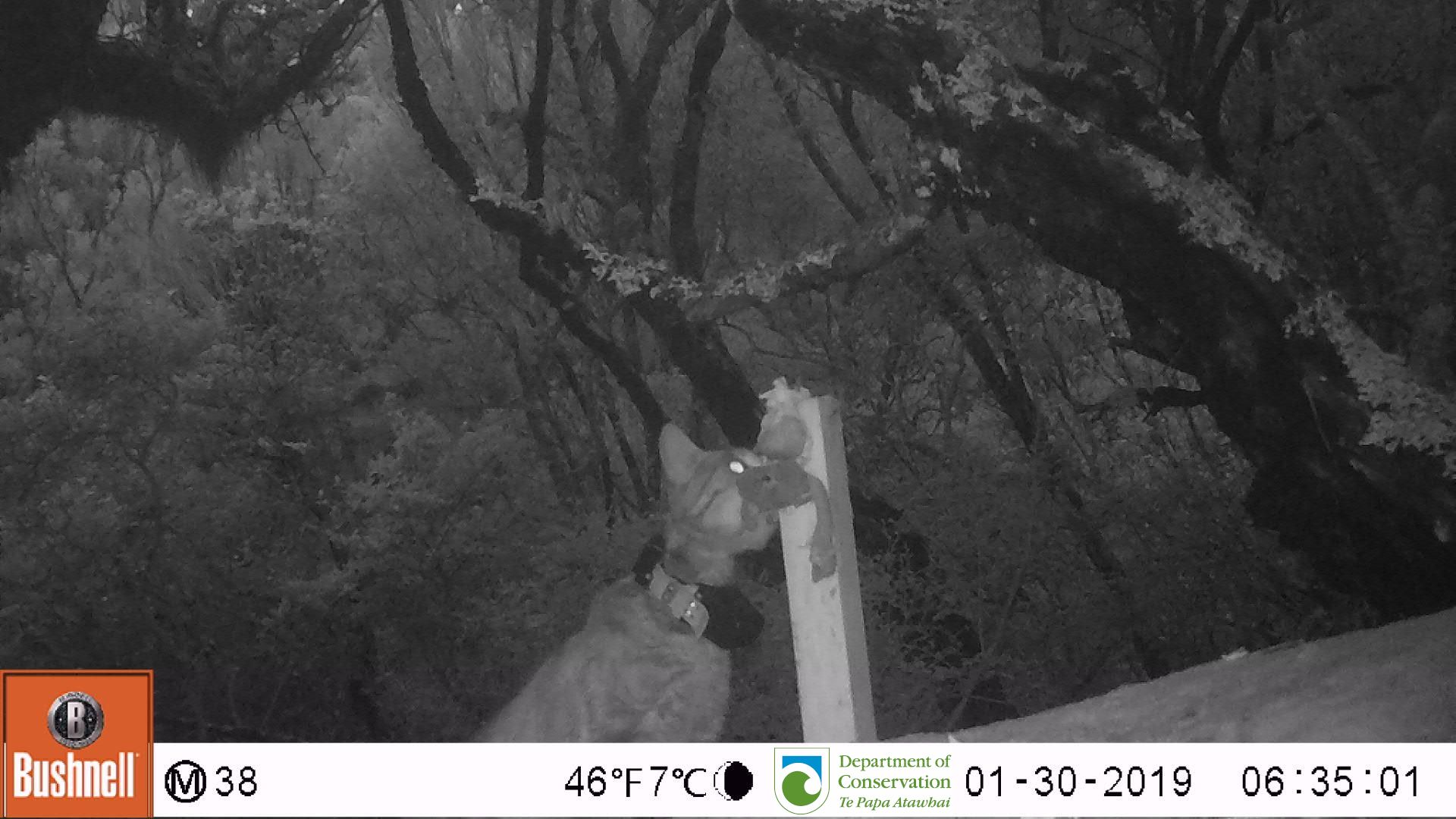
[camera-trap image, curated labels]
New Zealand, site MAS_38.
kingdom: Animalia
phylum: Chordata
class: Mammalia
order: Carnivora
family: Felidae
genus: Felis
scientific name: Felis catus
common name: domestic cat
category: cat